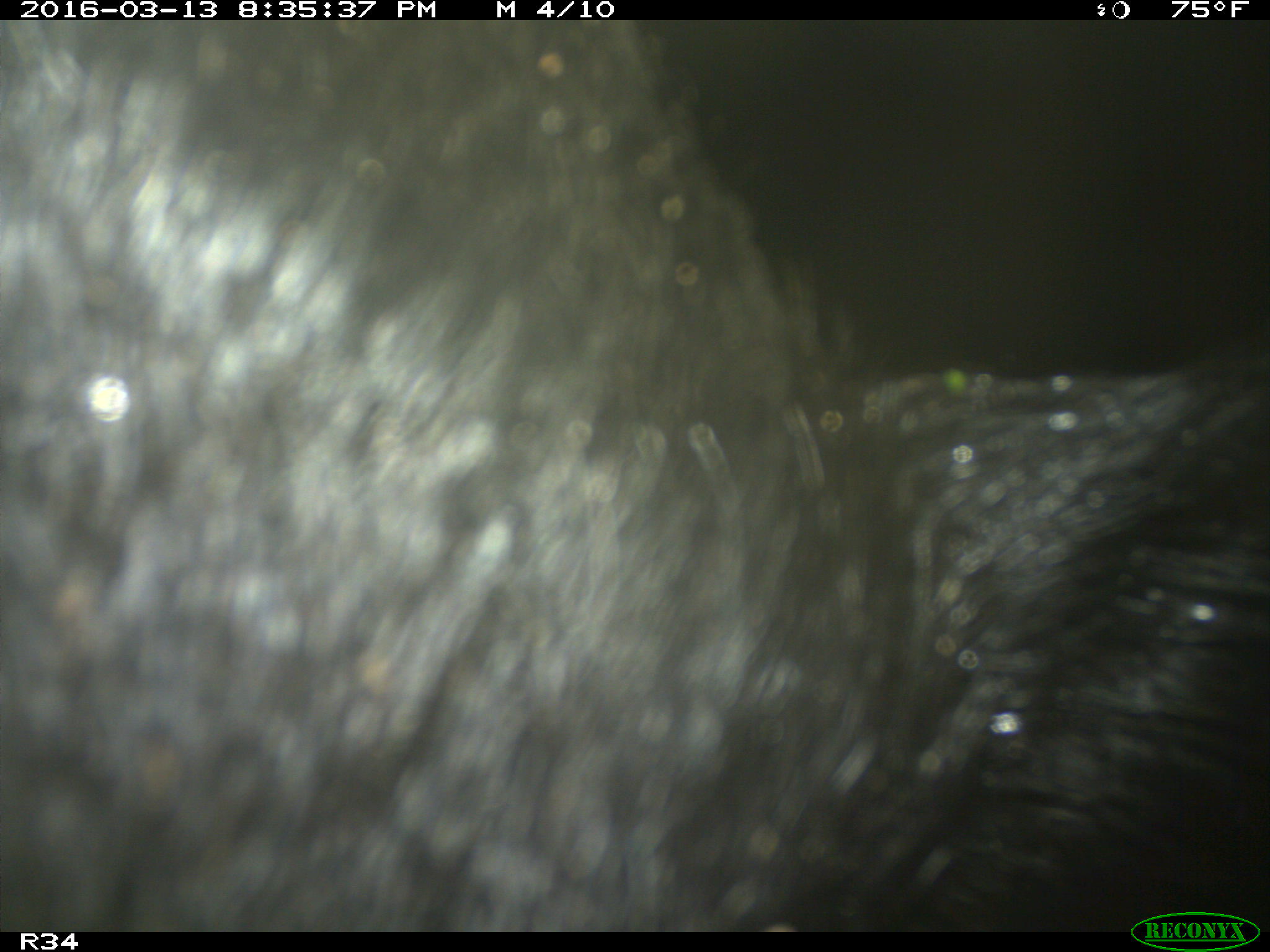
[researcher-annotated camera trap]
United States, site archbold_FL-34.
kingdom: Animalia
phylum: Chordata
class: Mammalia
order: Artiodactyla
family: Suidae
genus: Sus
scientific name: Sus scrofa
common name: wild boar